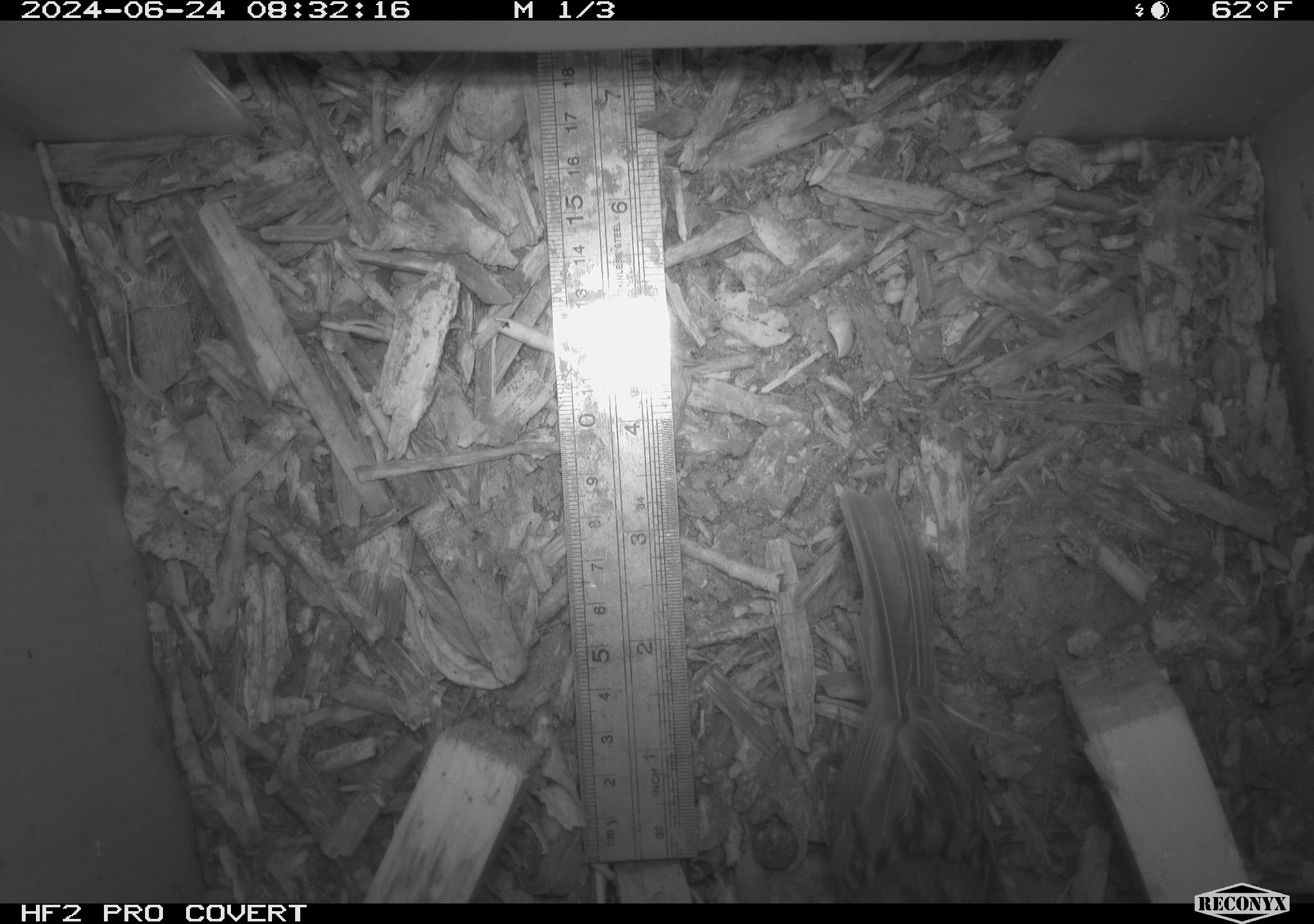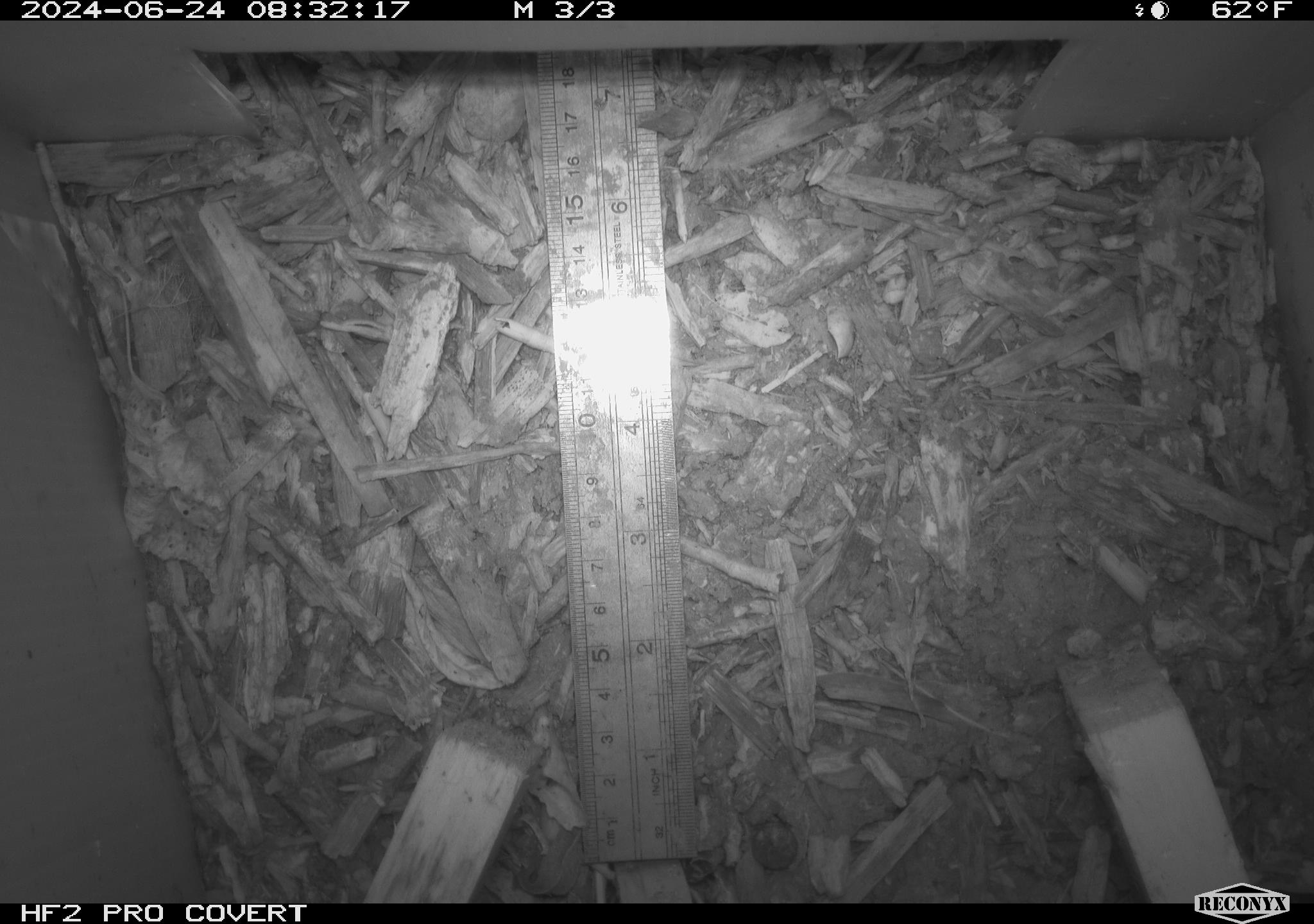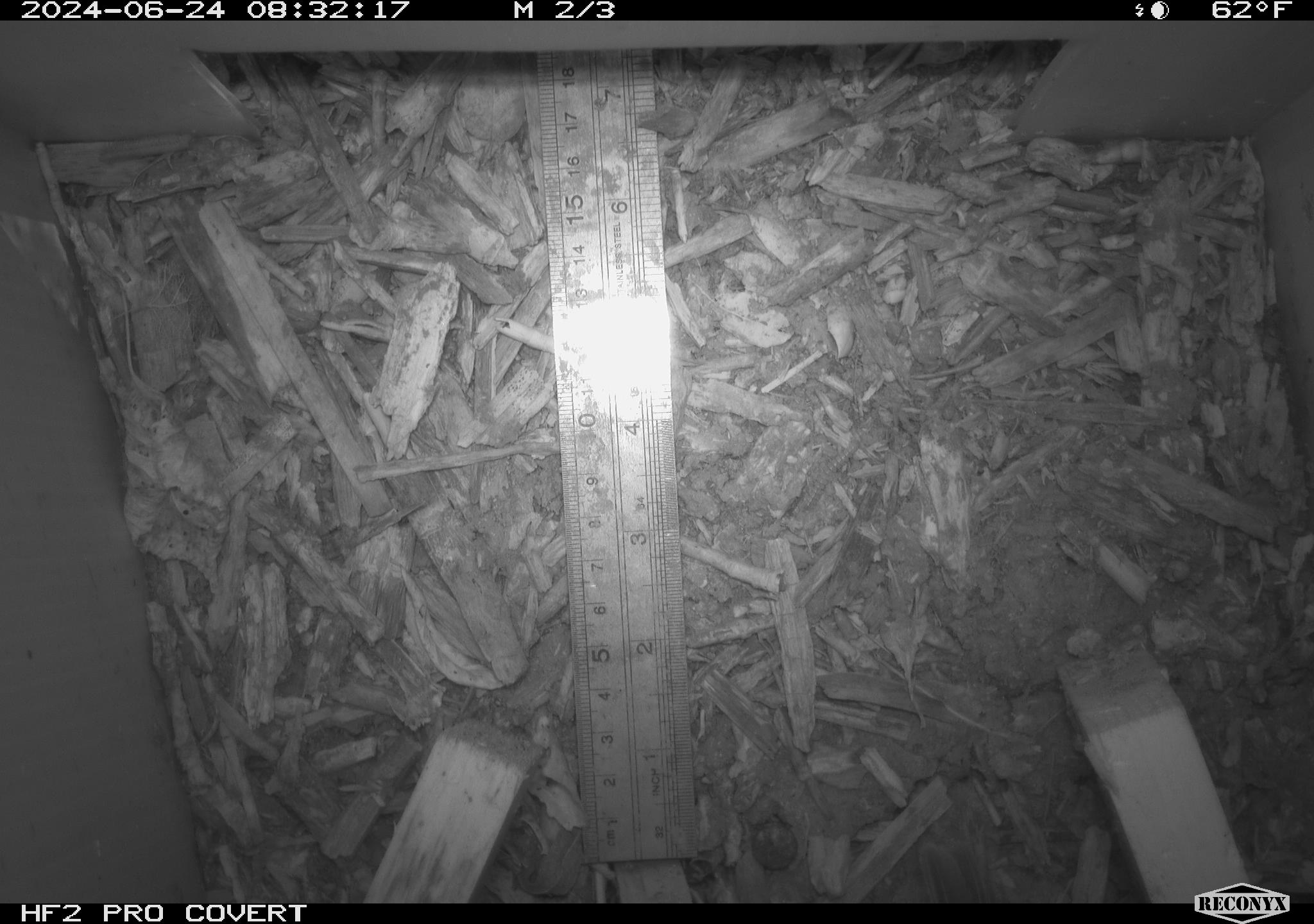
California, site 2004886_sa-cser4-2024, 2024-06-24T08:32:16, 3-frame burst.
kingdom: Animalia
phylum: Chordata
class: Aves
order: Passeriformes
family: Passerellidae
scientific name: Passerellidae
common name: new world sparrows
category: passerellidae family